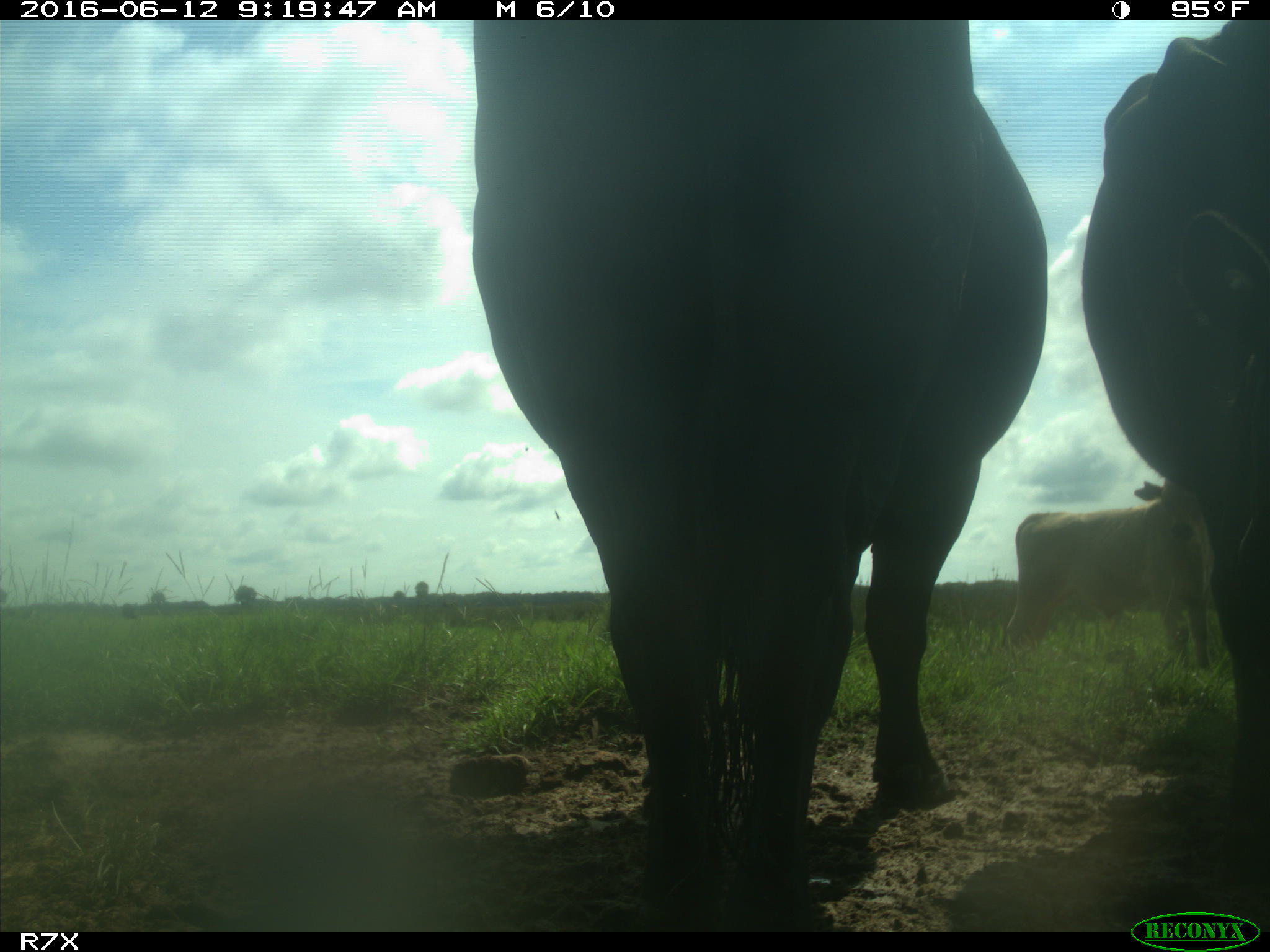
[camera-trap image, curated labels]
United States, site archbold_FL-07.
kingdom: Animalia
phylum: Chordata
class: Mammalia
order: Artiodactyla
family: Bovidae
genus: Bos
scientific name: Bos taurus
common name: domestic cow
Bos taurus (domestic cow).